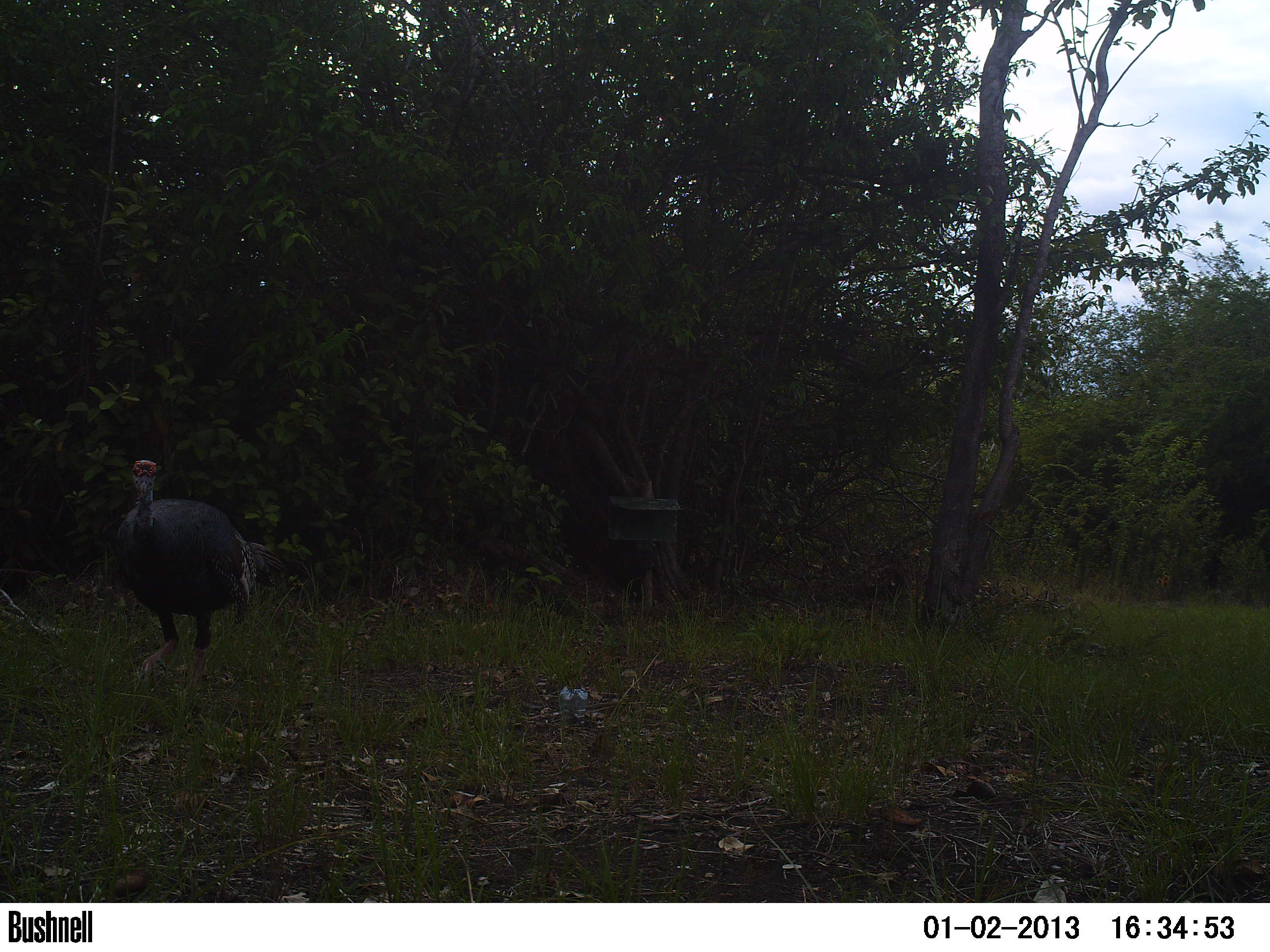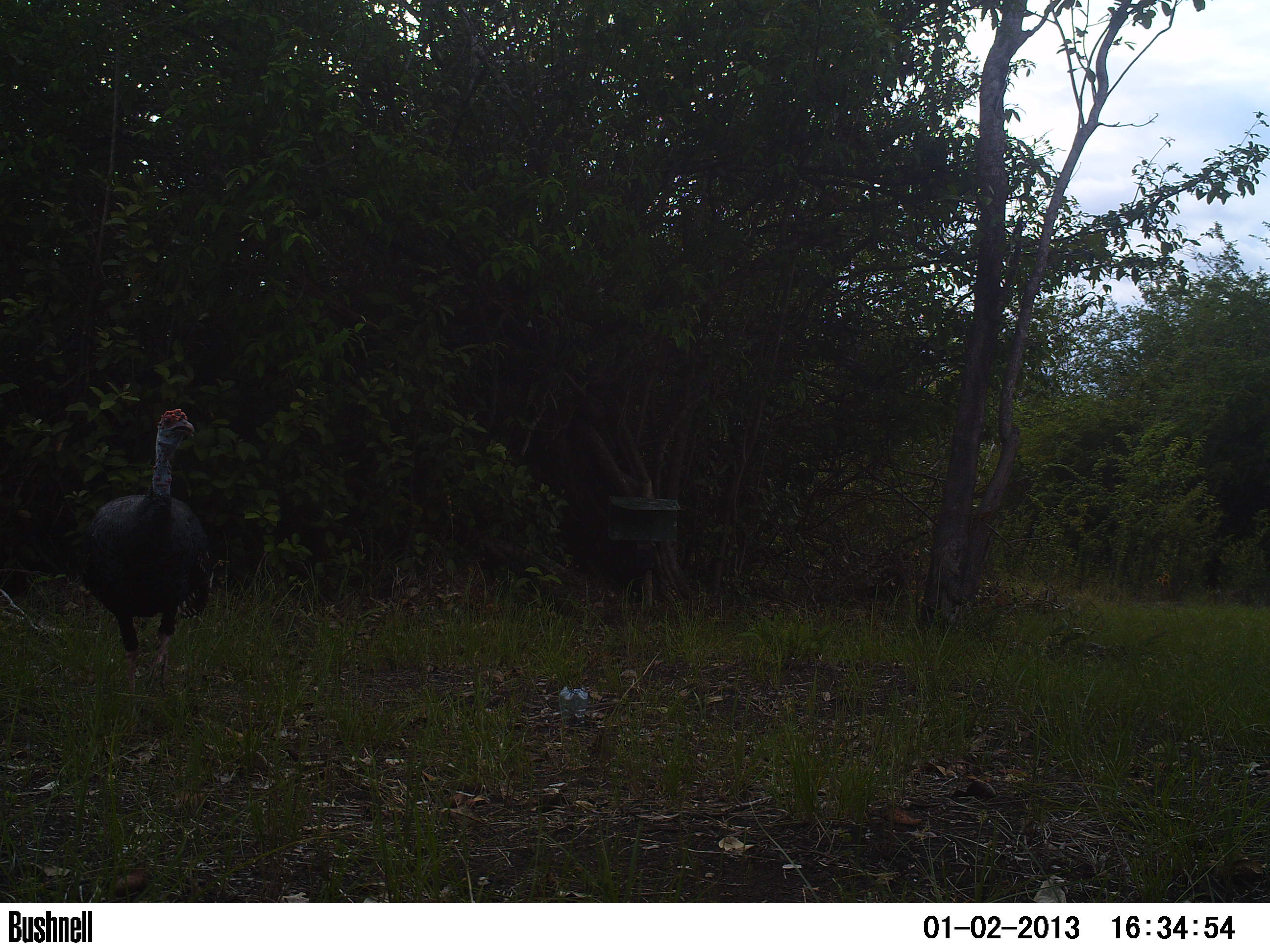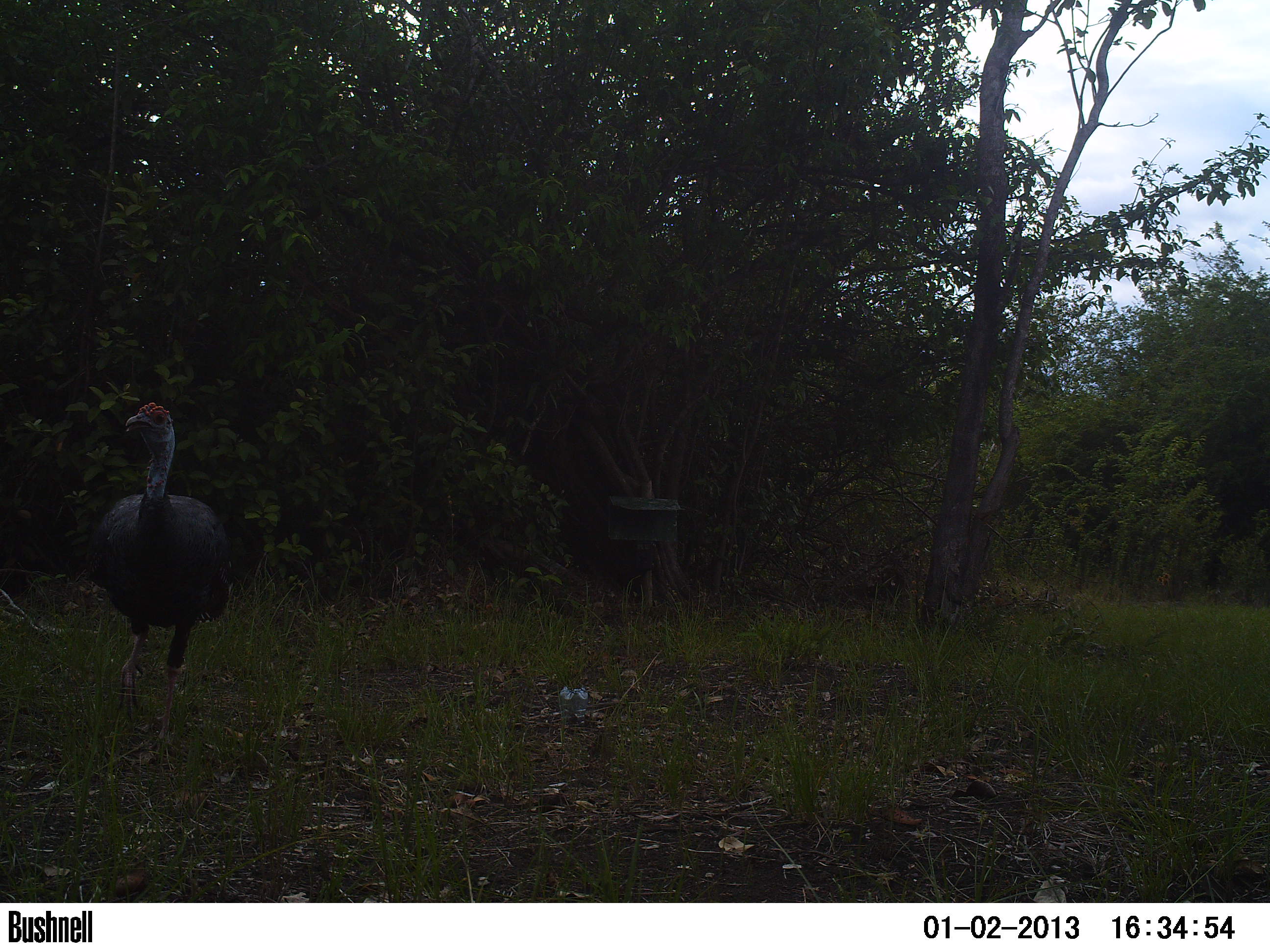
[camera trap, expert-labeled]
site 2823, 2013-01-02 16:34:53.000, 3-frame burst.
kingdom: Animalia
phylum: Chordata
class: Aves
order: Galliformes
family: Phasianidae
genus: Meleagris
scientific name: Meleagris ocellata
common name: ocellated turkey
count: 1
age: adult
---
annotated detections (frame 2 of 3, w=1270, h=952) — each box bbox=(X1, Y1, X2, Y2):
meleagris ocellata: bbox=(79, 407, 213, 701)